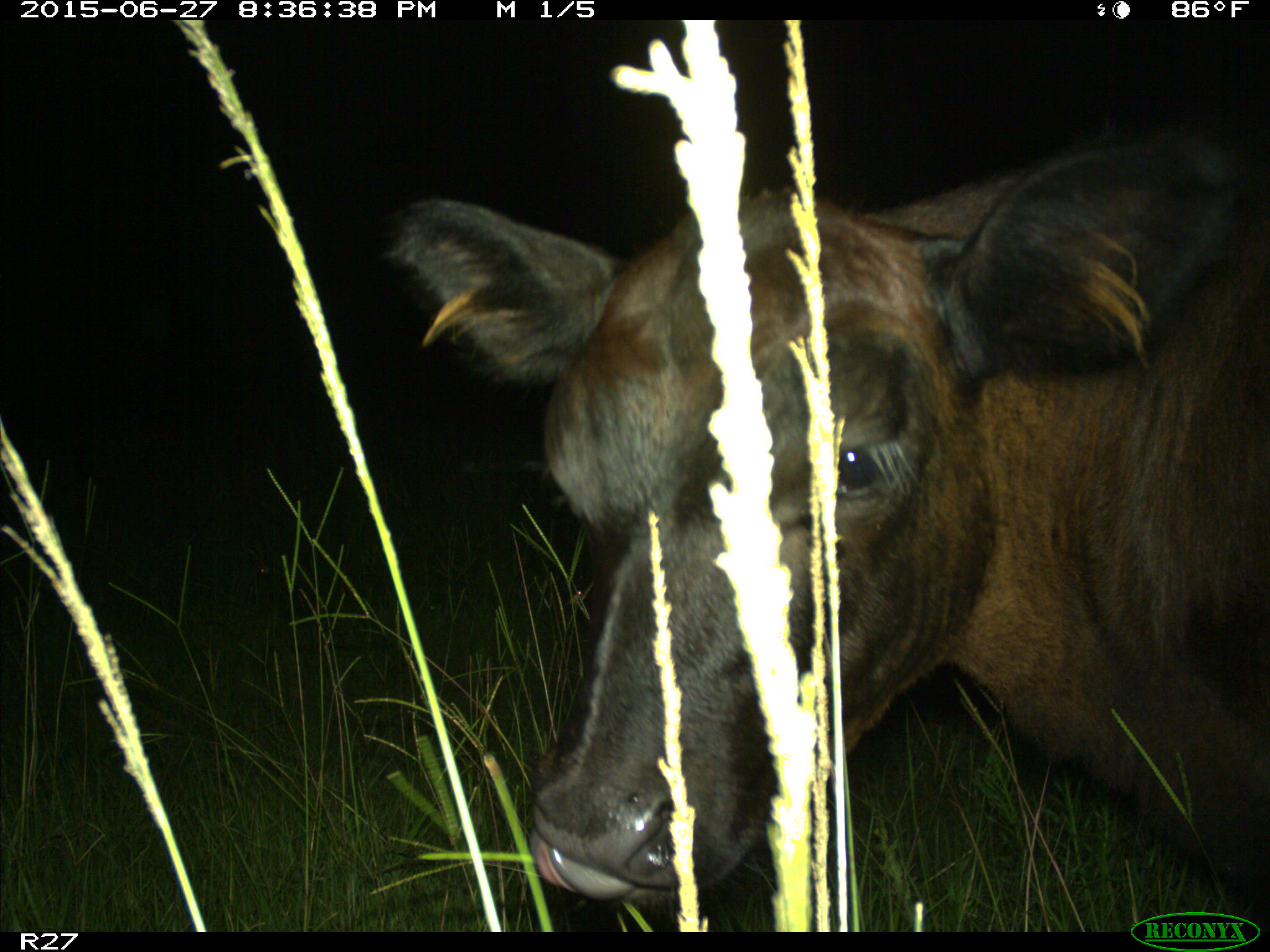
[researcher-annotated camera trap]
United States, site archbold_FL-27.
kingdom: Animalia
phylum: Chordata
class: Mammalia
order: Artiodactyla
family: Bovidae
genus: Bos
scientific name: Bos taurus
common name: domestic cow